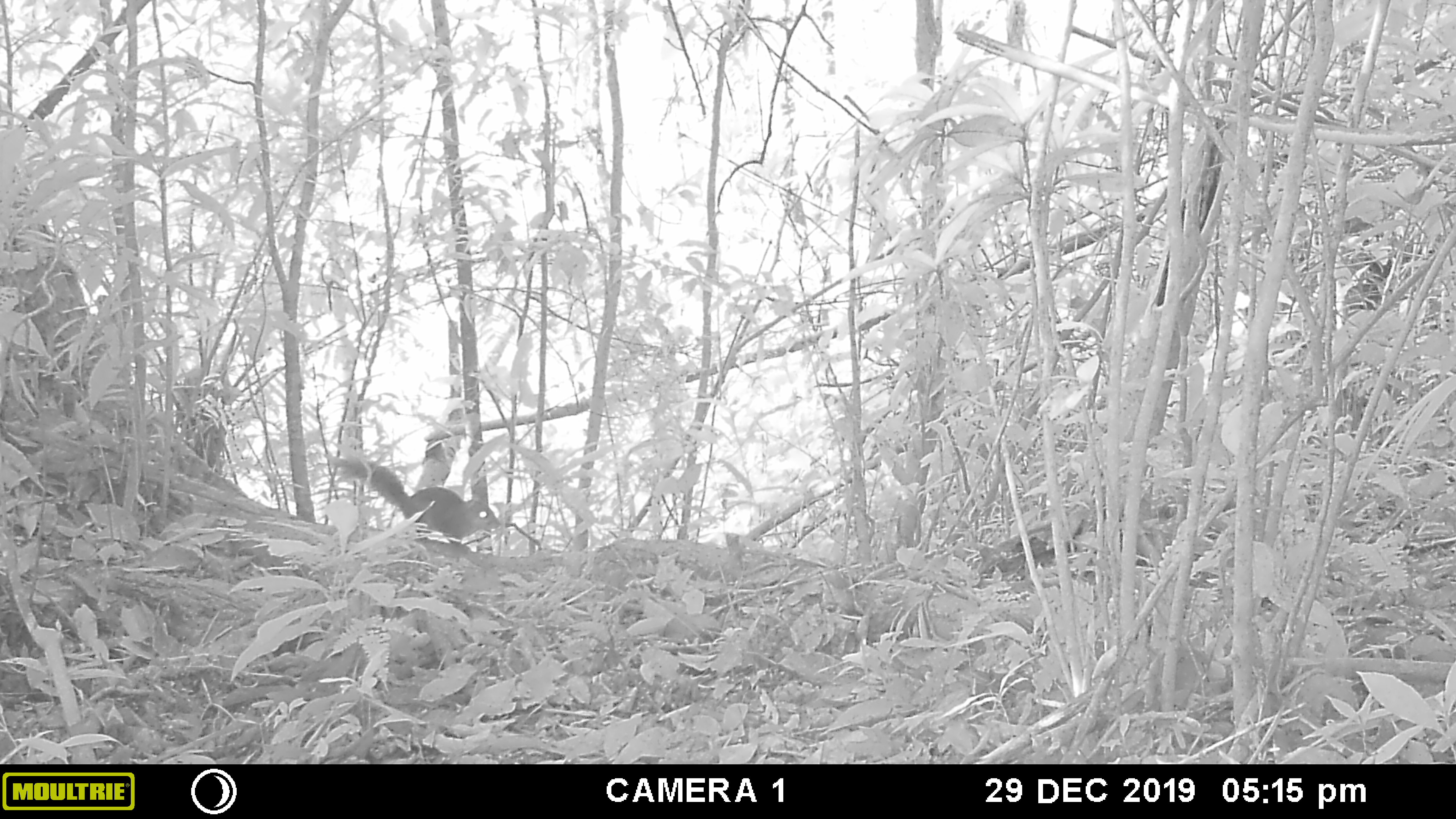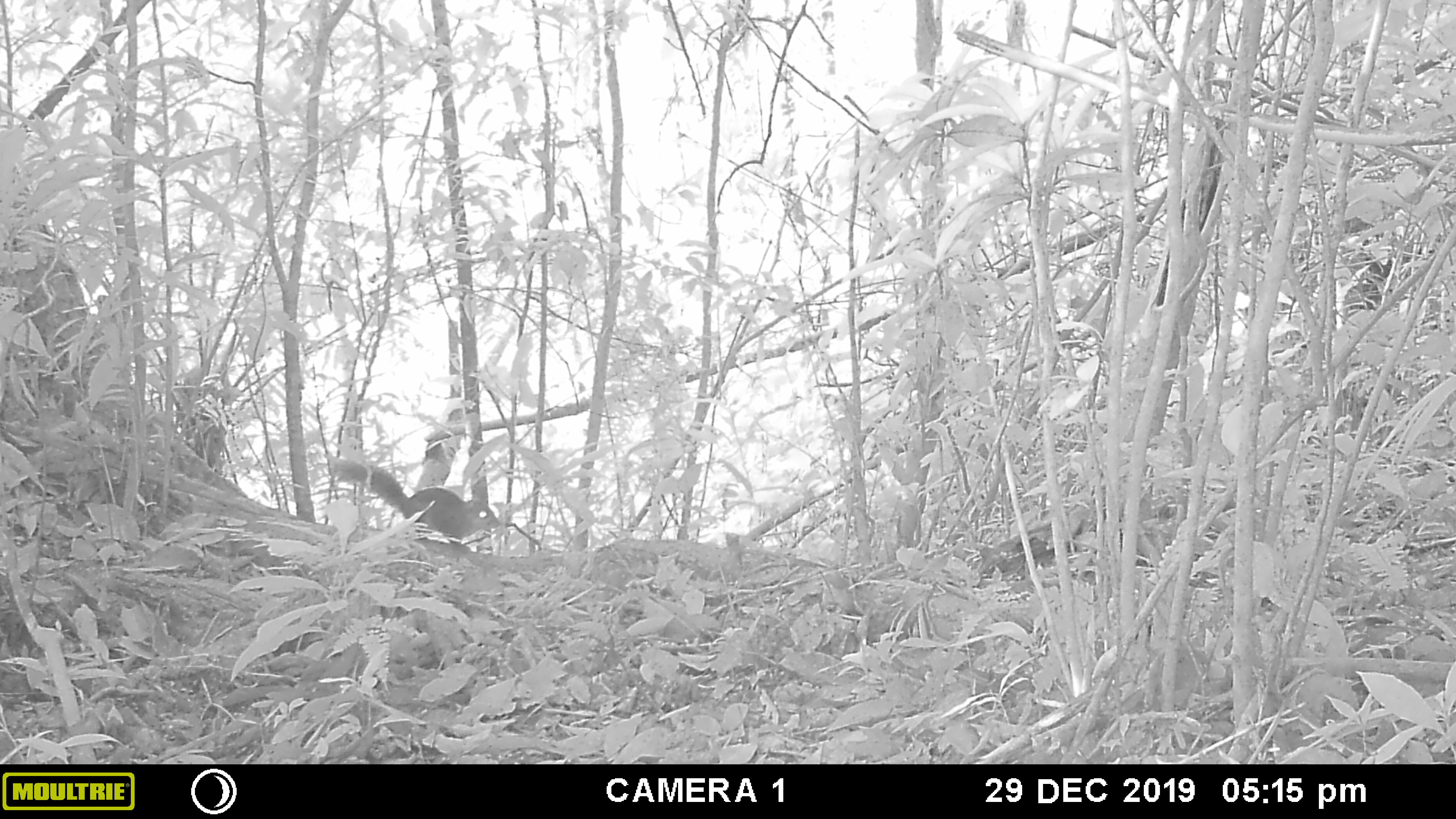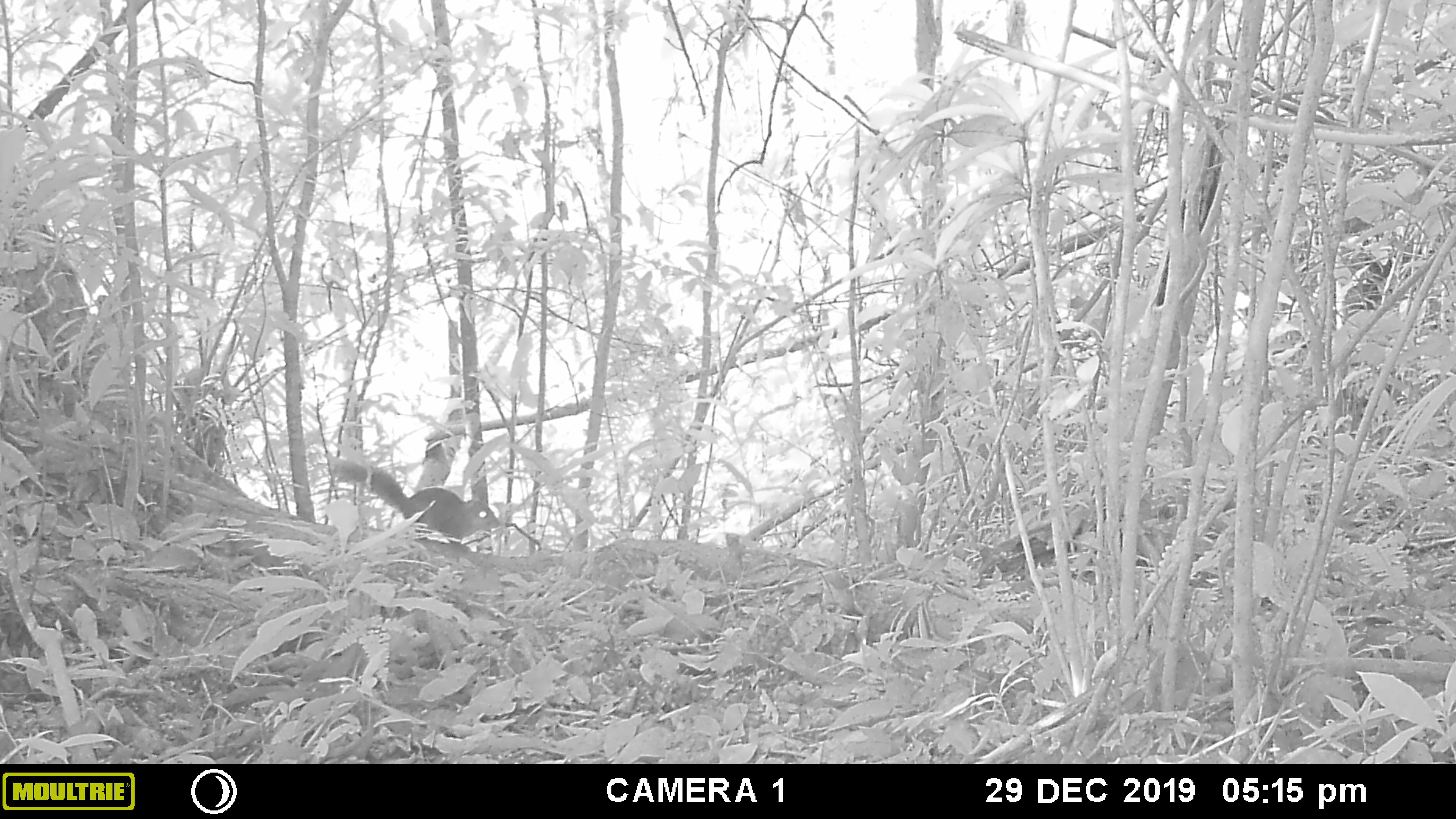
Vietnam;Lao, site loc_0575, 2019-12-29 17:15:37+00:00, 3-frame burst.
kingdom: Animalia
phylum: Chordata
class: Mammalia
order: Rodentia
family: Sciuridae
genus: Dremomys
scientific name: Dremomys rufigenis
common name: red-cheeked squirrel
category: red cheeked squirrel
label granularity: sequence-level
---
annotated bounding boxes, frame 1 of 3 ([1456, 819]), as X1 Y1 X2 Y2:
red cheeked squirrel: 332 456 500 544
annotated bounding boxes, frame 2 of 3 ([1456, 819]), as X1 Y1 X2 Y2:
red cheeked squirrel: 328 457 500 544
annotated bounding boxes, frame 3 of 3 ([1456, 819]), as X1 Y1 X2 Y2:
red cheeked squirrel: 328 457 501 545